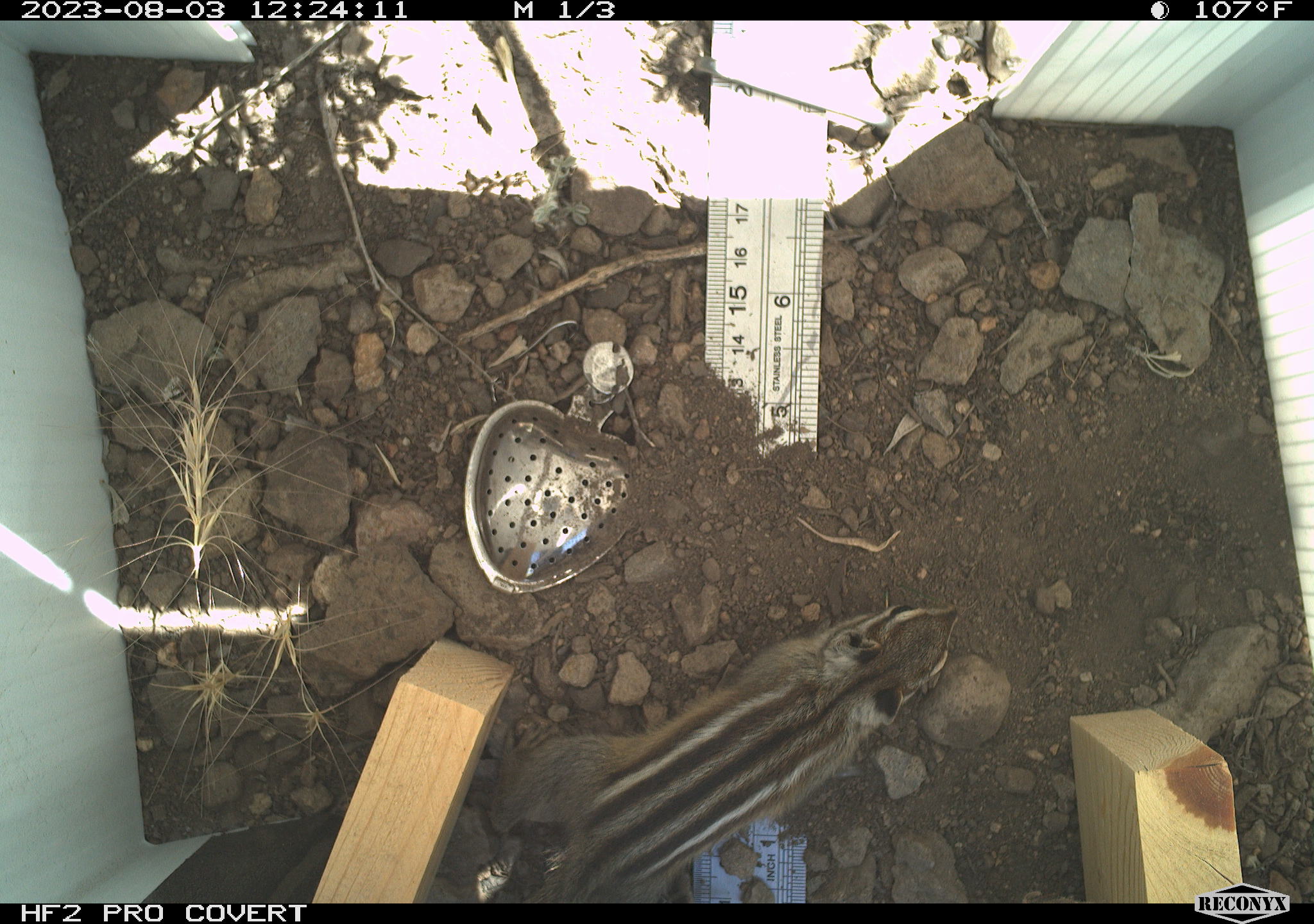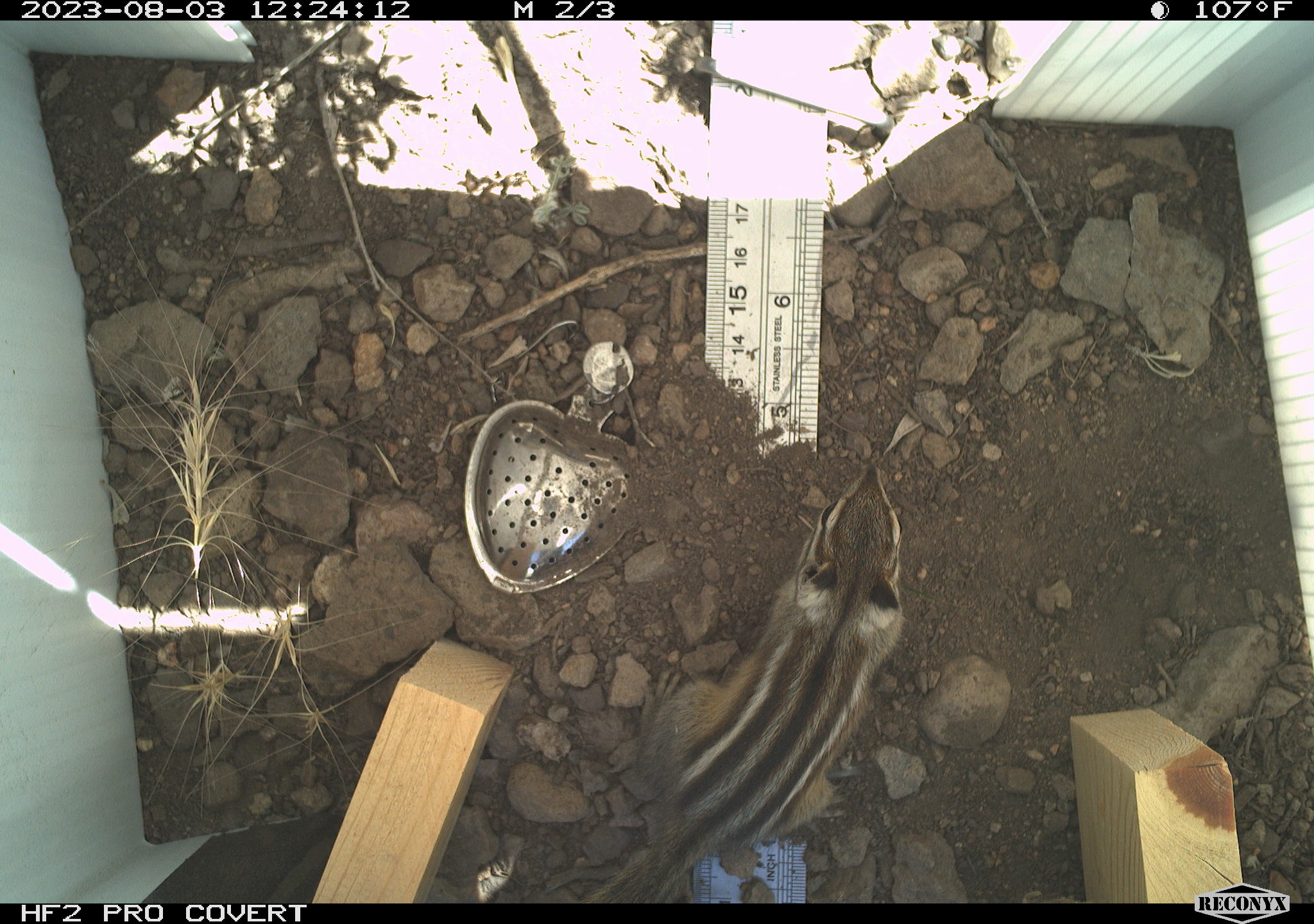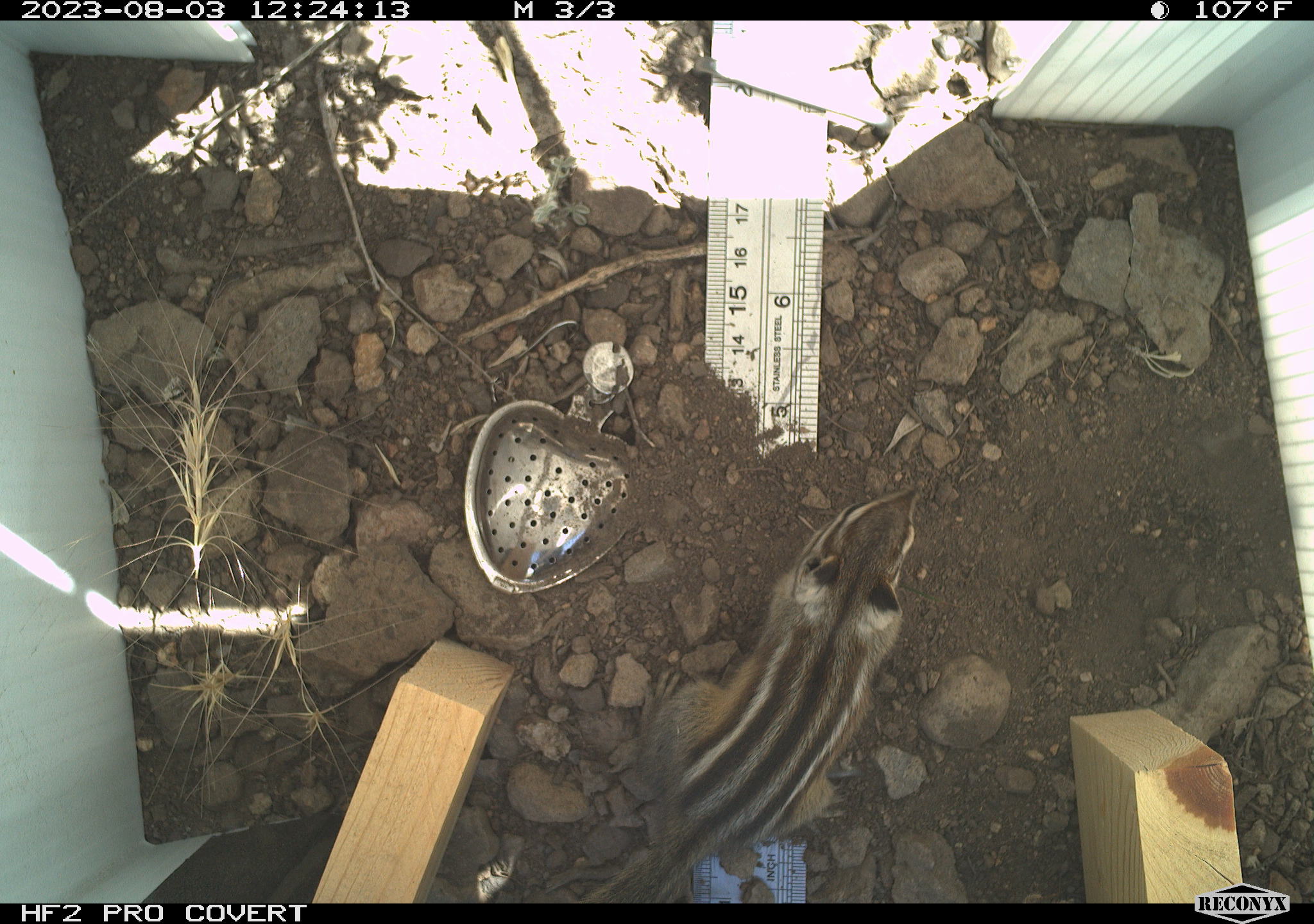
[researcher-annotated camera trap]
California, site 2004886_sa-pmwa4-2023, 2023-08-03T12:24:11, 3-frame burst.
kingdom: Animalia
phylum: Chordata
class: Mammalia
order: Rodentia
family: Sciuridae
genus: Neotamias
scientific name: Neotamias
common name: western chipmunks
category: neotamias species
Neotamias species (western chipmunks) (Neotamias).